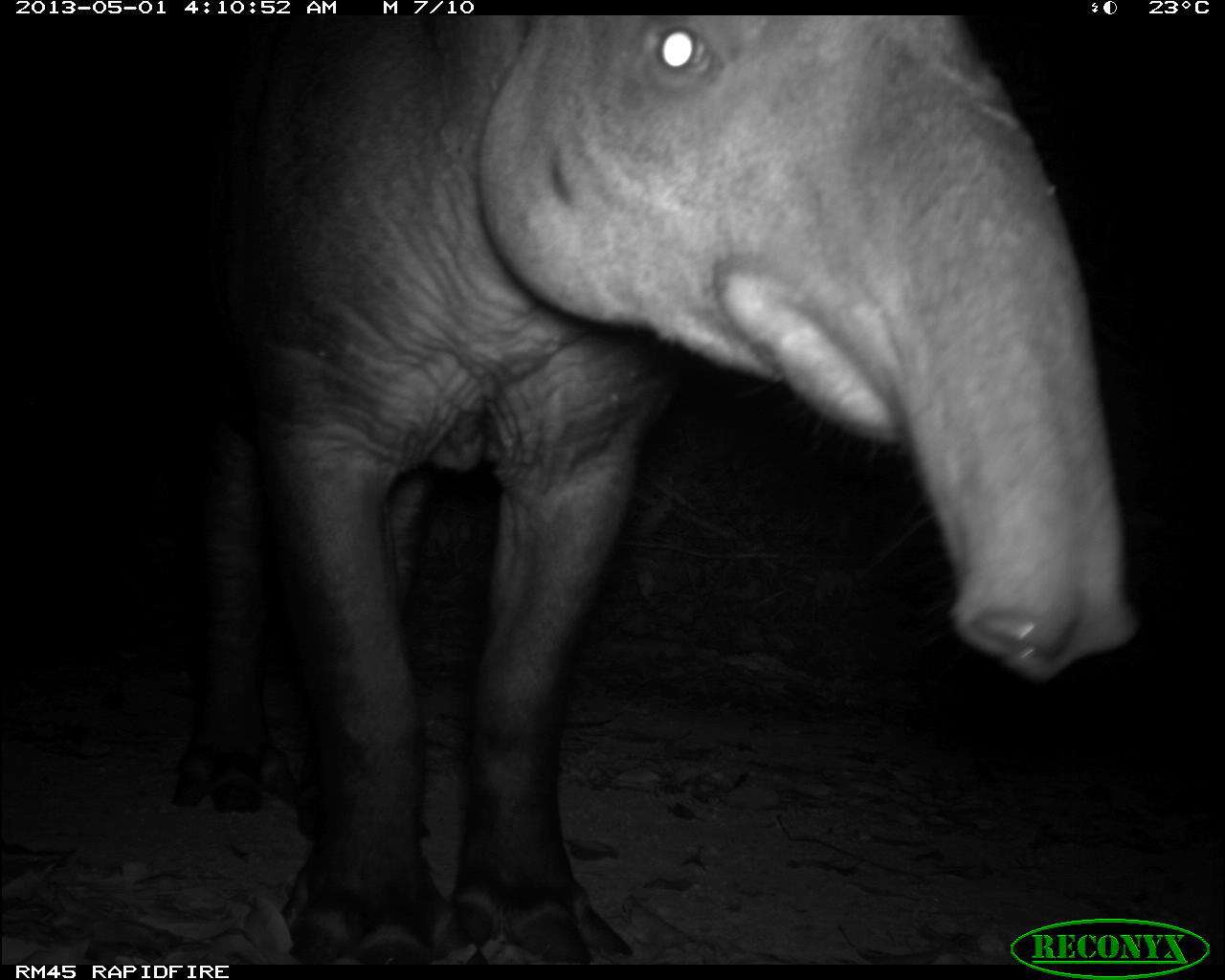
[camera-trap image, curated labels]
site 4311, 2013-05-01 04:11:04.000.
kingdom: Animalia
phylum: Chordata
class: Mammalia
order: Perissodactyla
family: Tapiridae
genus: Tapirus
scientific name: Tapirus bairdii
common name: baird's tapir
Tapirus bairdii (baird's tapir), count 1, sex male.